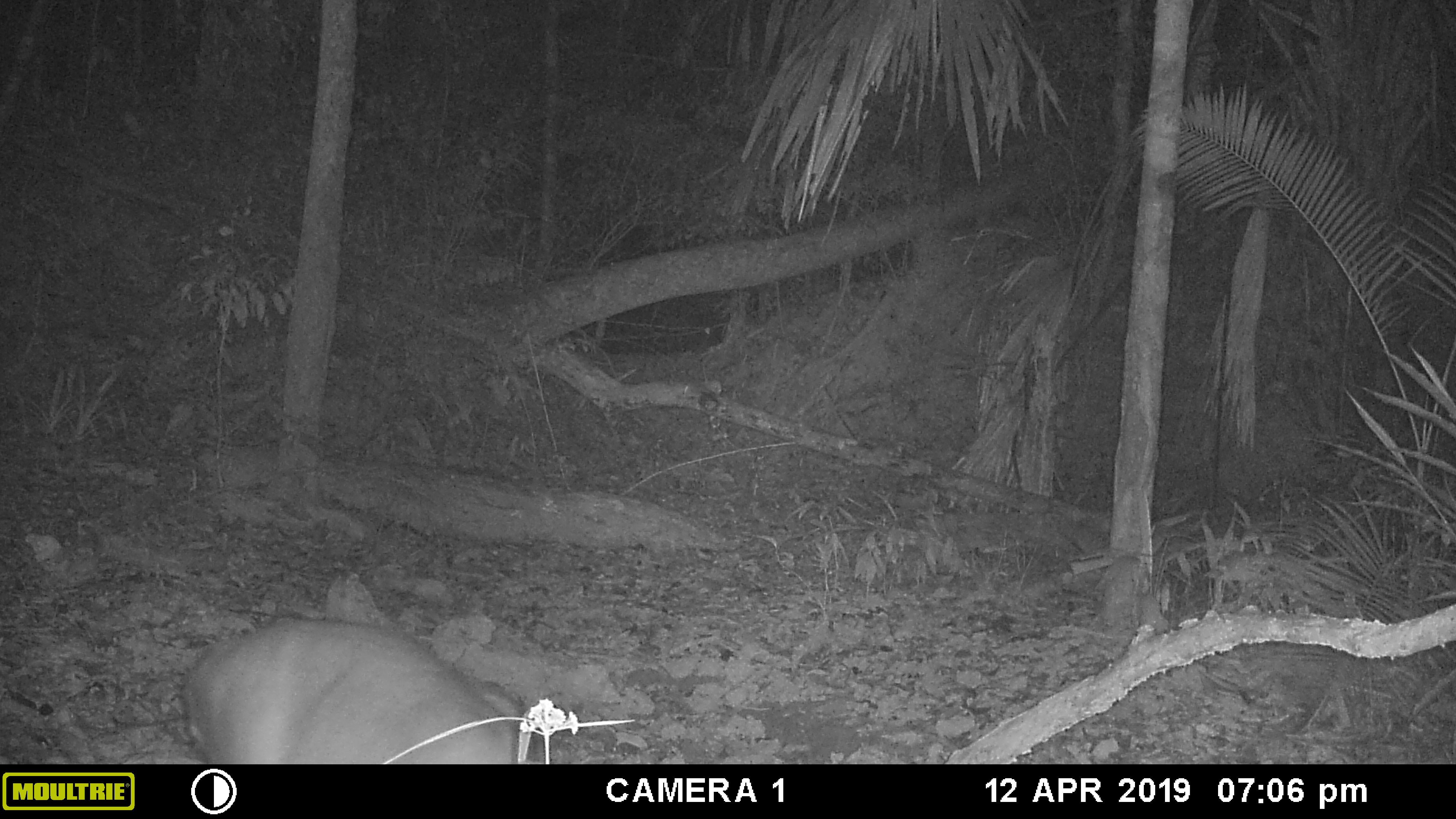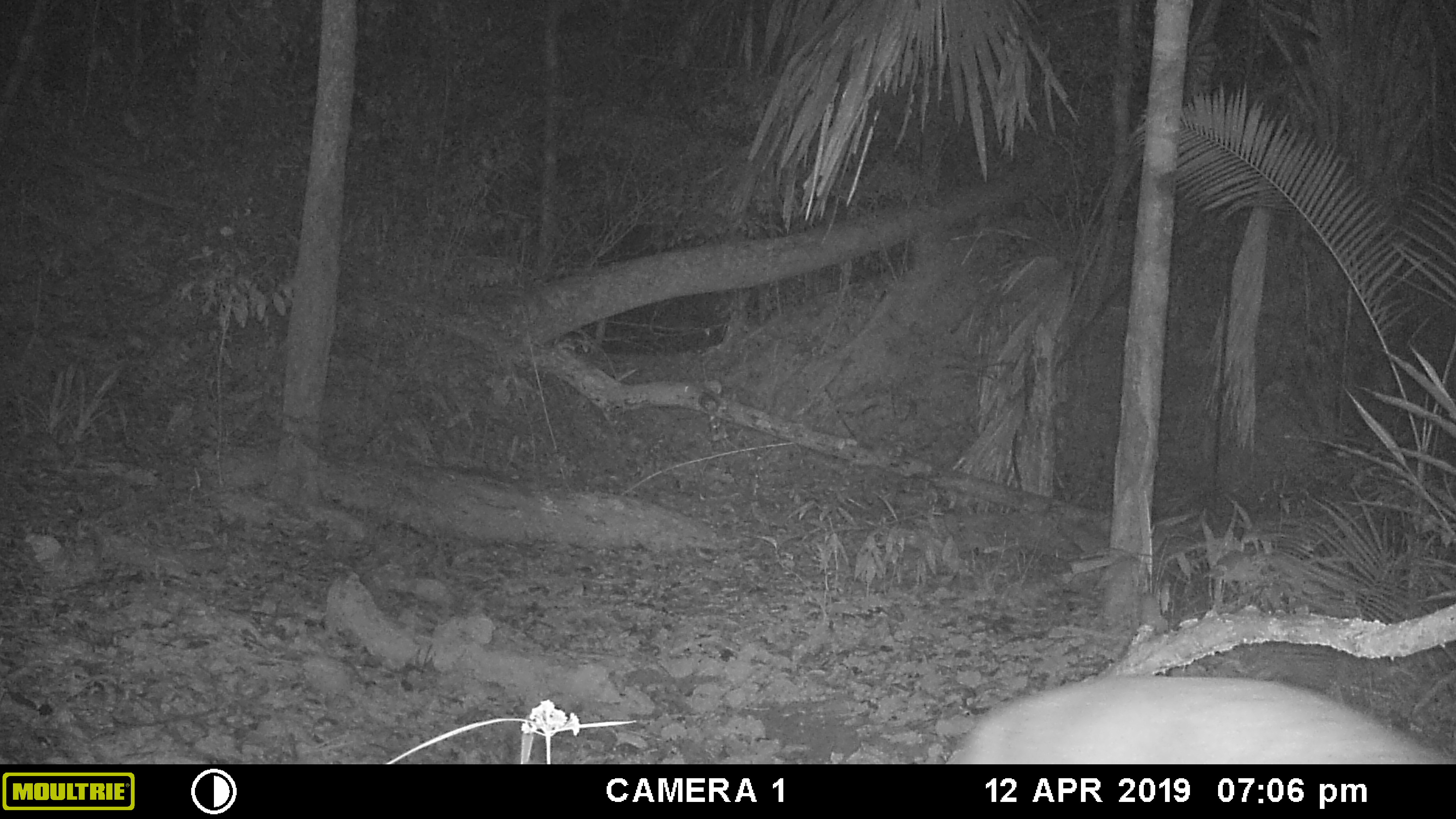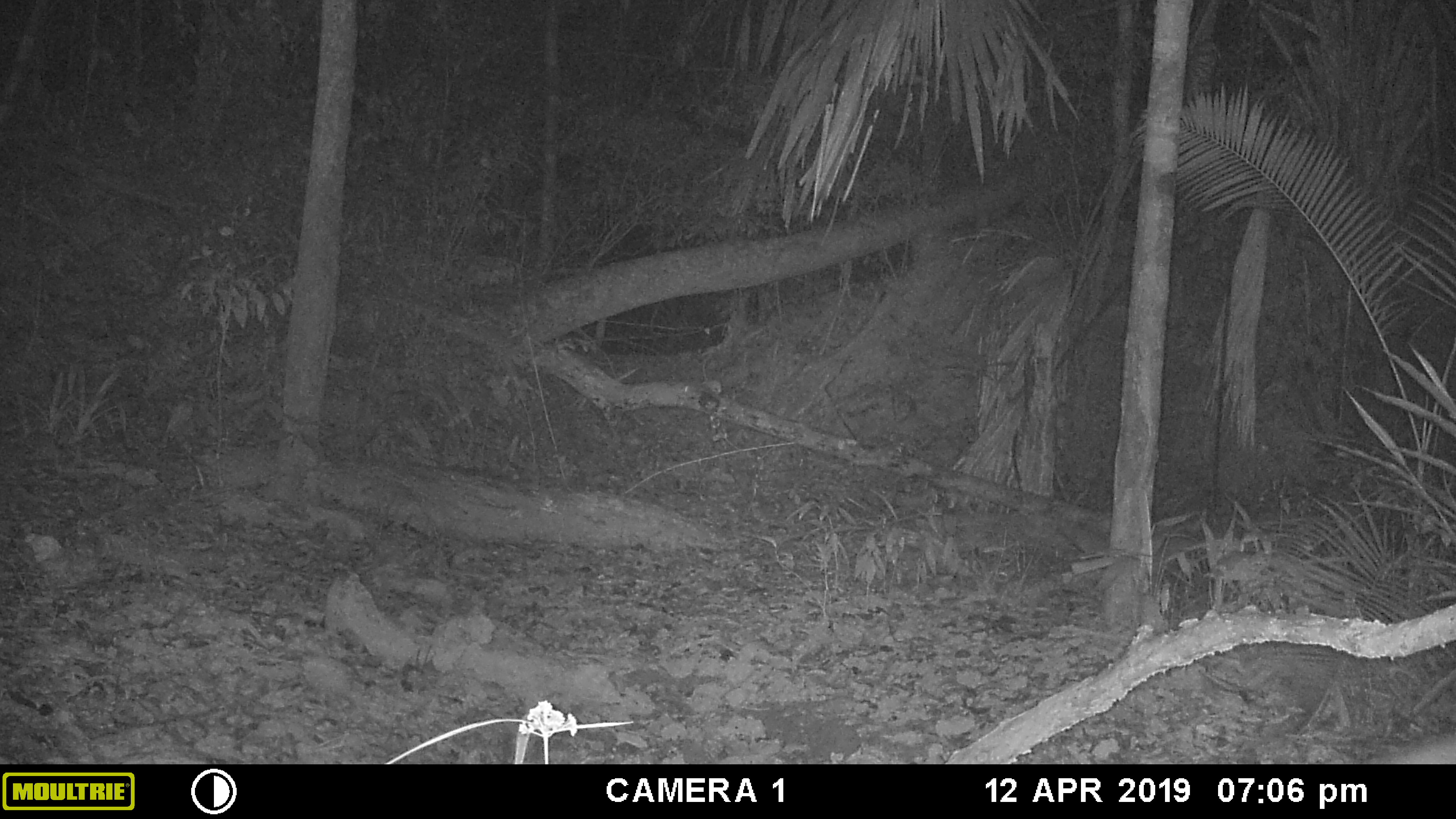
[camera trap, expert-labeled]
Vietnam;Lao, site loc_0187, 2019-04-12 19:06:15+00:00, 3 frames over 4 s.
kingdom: Animalia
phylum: Chordata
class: Mammalia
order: Artiodactyla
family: Cervidae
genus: Muntiacus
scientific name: Muntiacus vuquangensis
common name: large-antlered muntjac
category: large antlered muntjac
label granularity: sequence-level